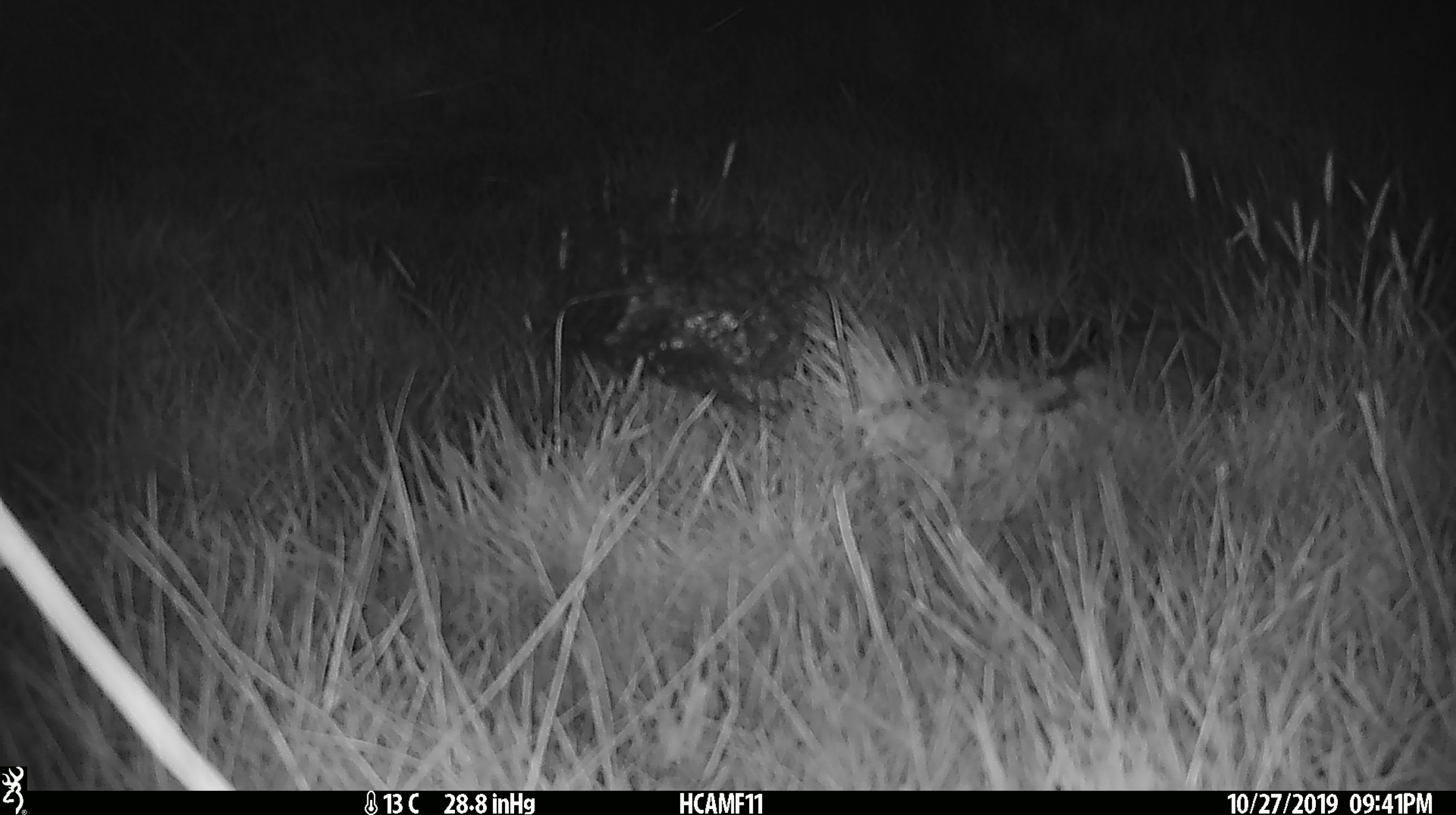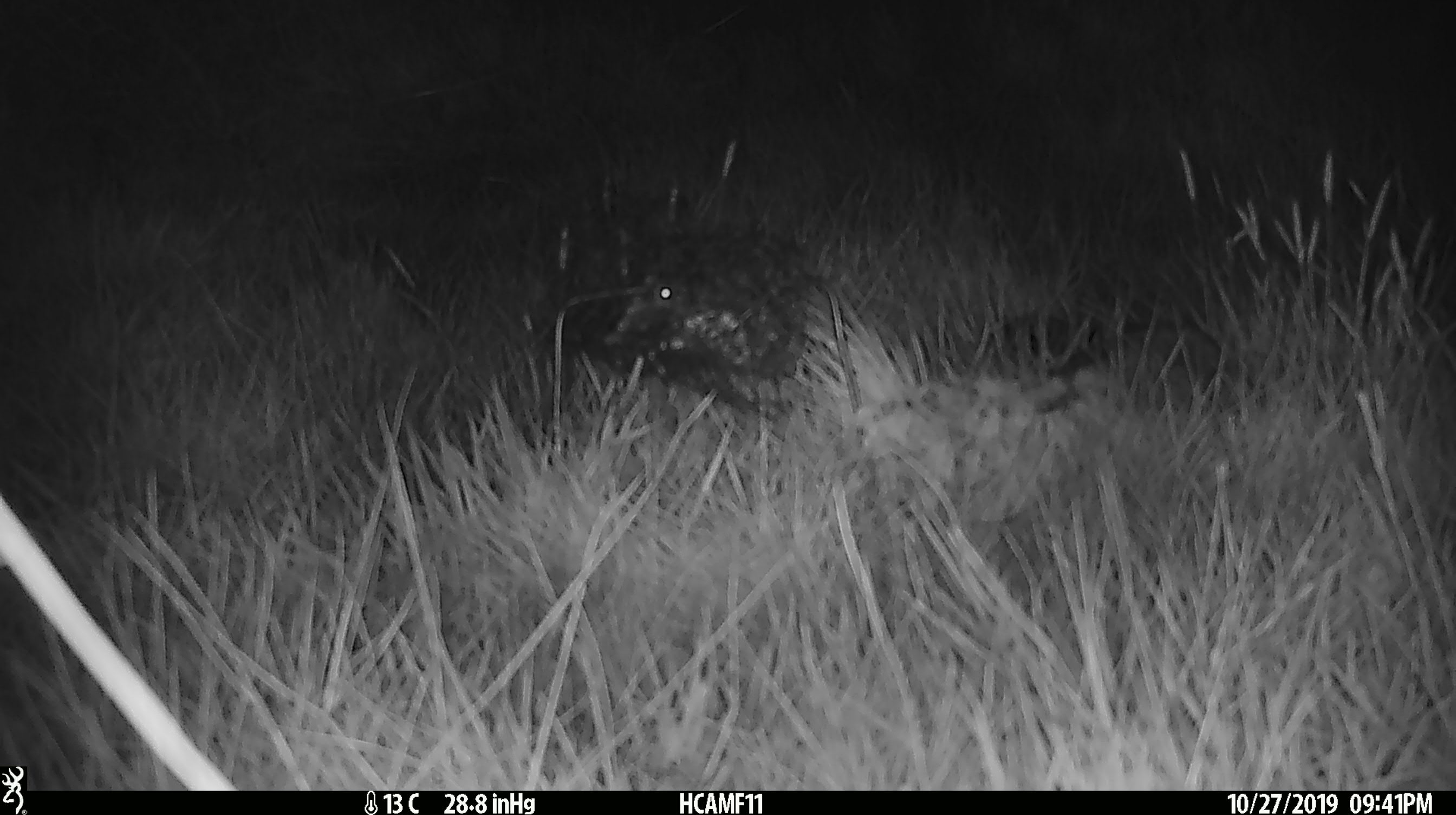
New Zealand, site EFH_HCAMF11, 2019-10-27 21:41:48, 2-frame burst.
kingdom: Animalia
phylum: Chordata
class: Mammalia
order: Rodentia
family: Muridae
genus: Mus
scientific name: Mus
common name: mouse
Mouse (Mus).